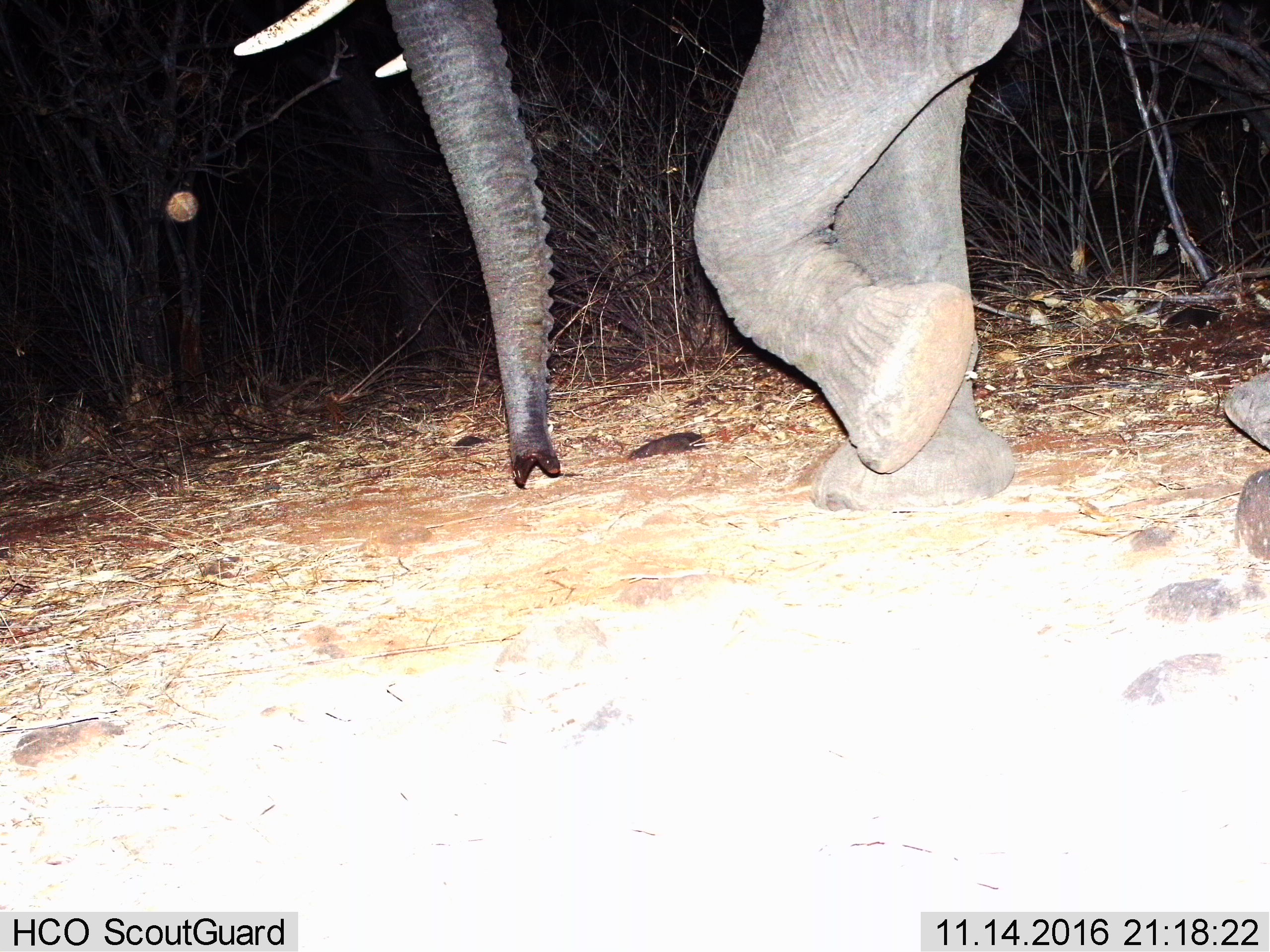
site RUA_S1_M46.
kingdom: Animalia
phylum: Chordata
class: Mammalia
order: Proboscidea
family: Elephantidae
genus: Loxodonta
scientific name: Loxodonta africana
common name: african bush elephant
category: elephant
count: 1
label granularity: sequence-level